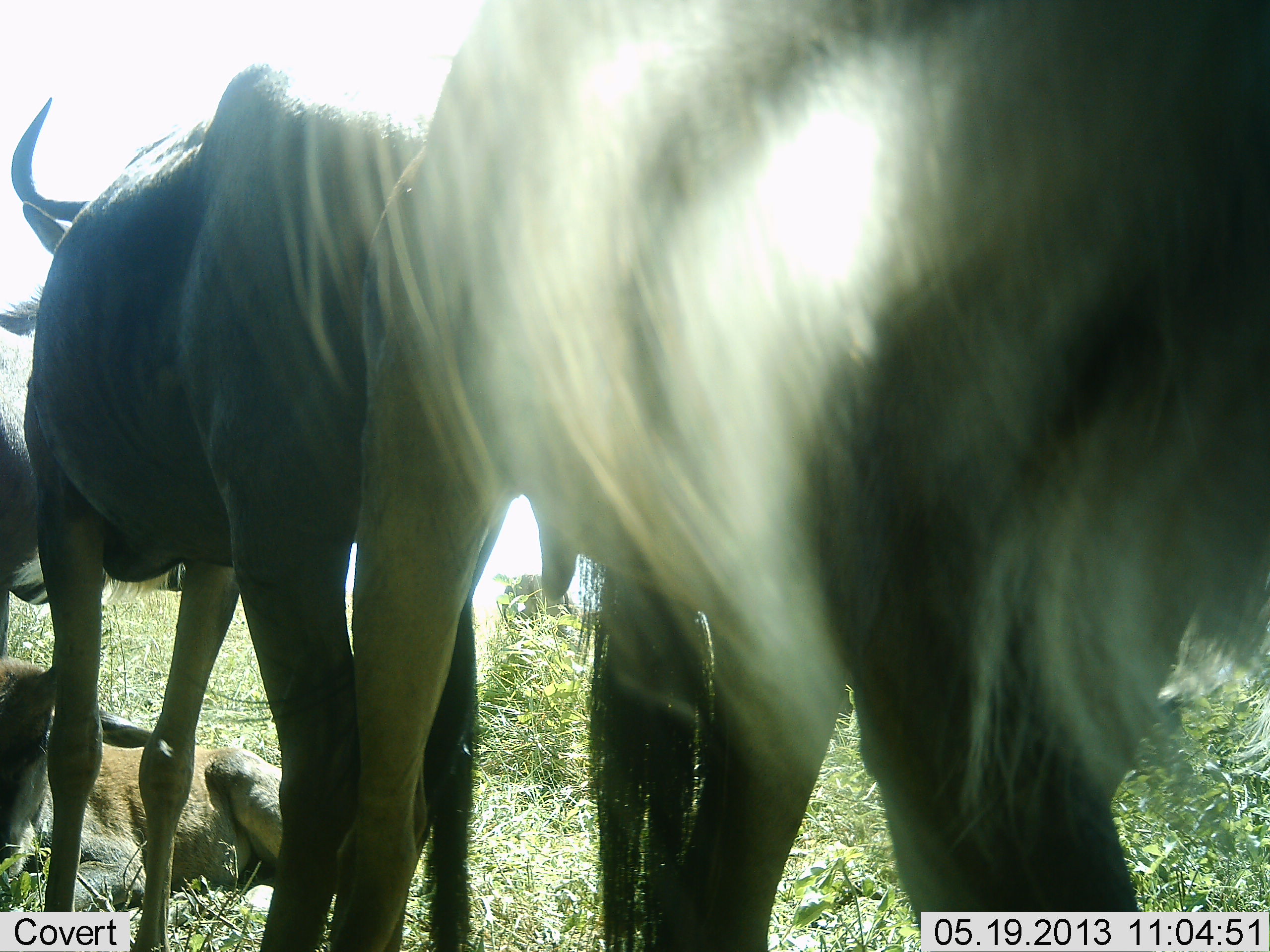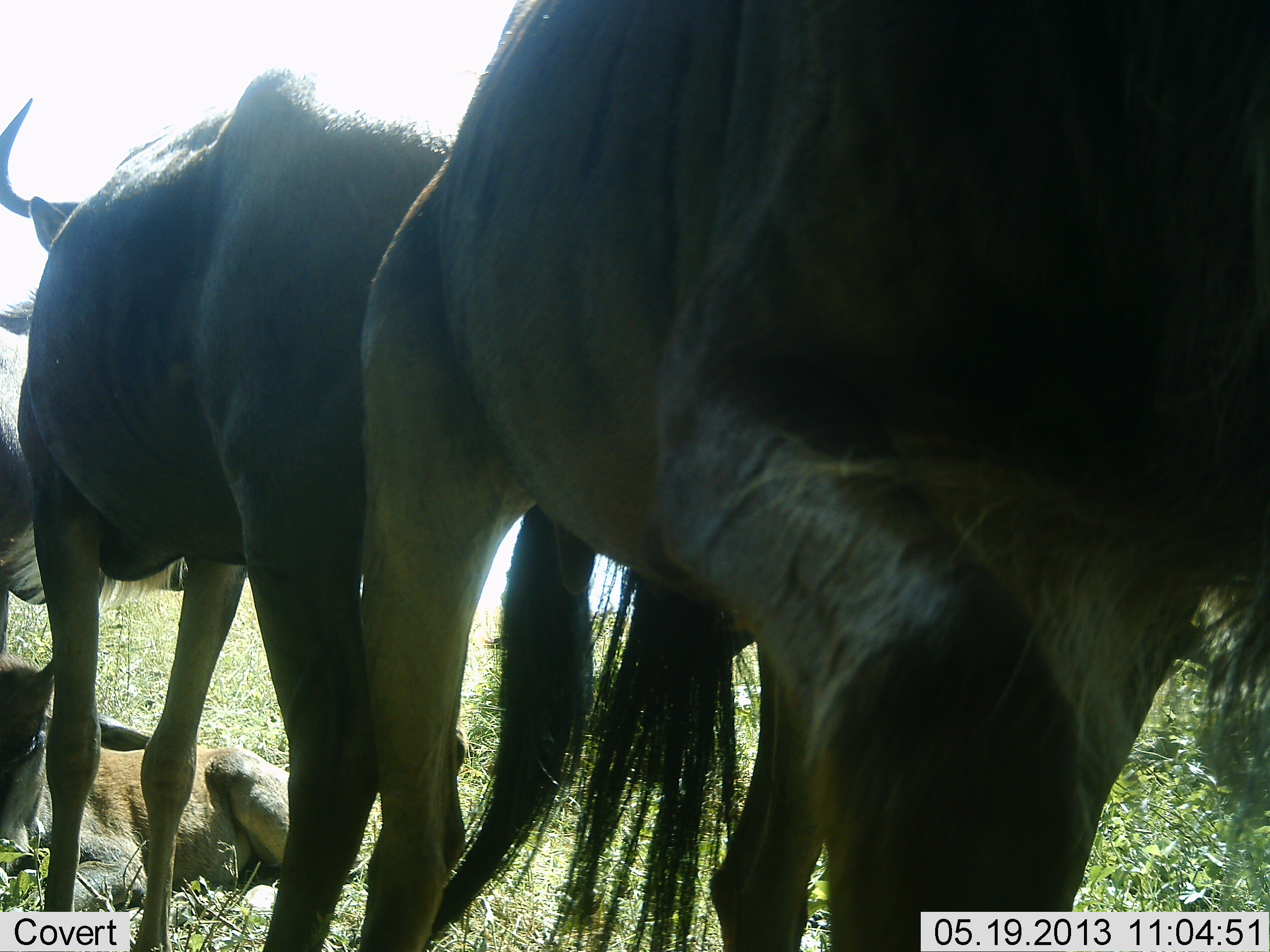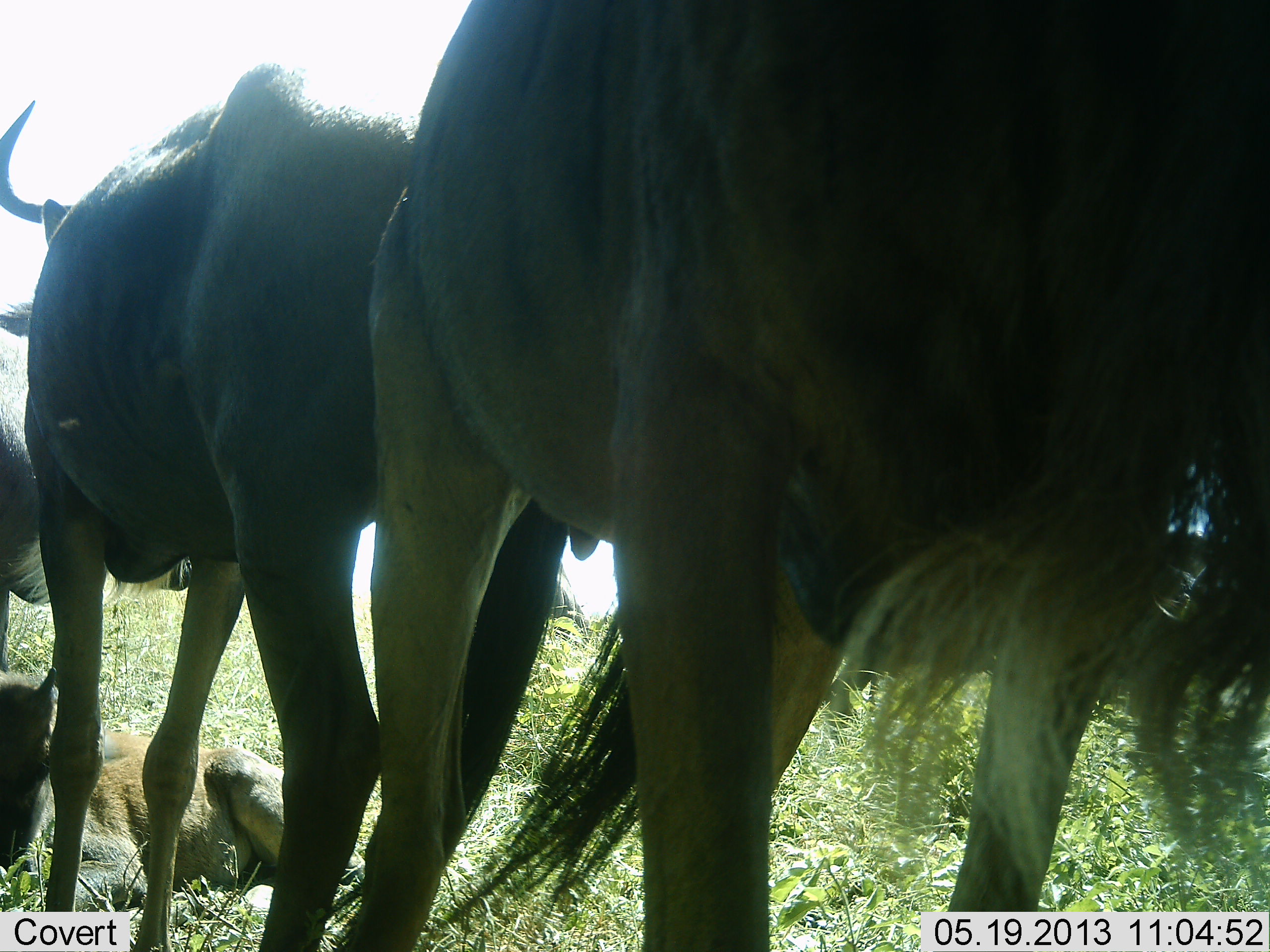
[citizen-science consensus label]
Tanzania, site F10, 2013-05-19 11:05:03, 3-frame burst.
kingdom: Animalia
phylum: Chordata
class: Mammalia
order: Artiodactyla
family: Bovidae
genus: Connochaetes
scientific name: Connochaetes taurinus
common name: blue wildebeest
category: wildebeest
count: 4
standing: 90%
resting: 90%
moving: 20%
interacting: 10%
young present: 70%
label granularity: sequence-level